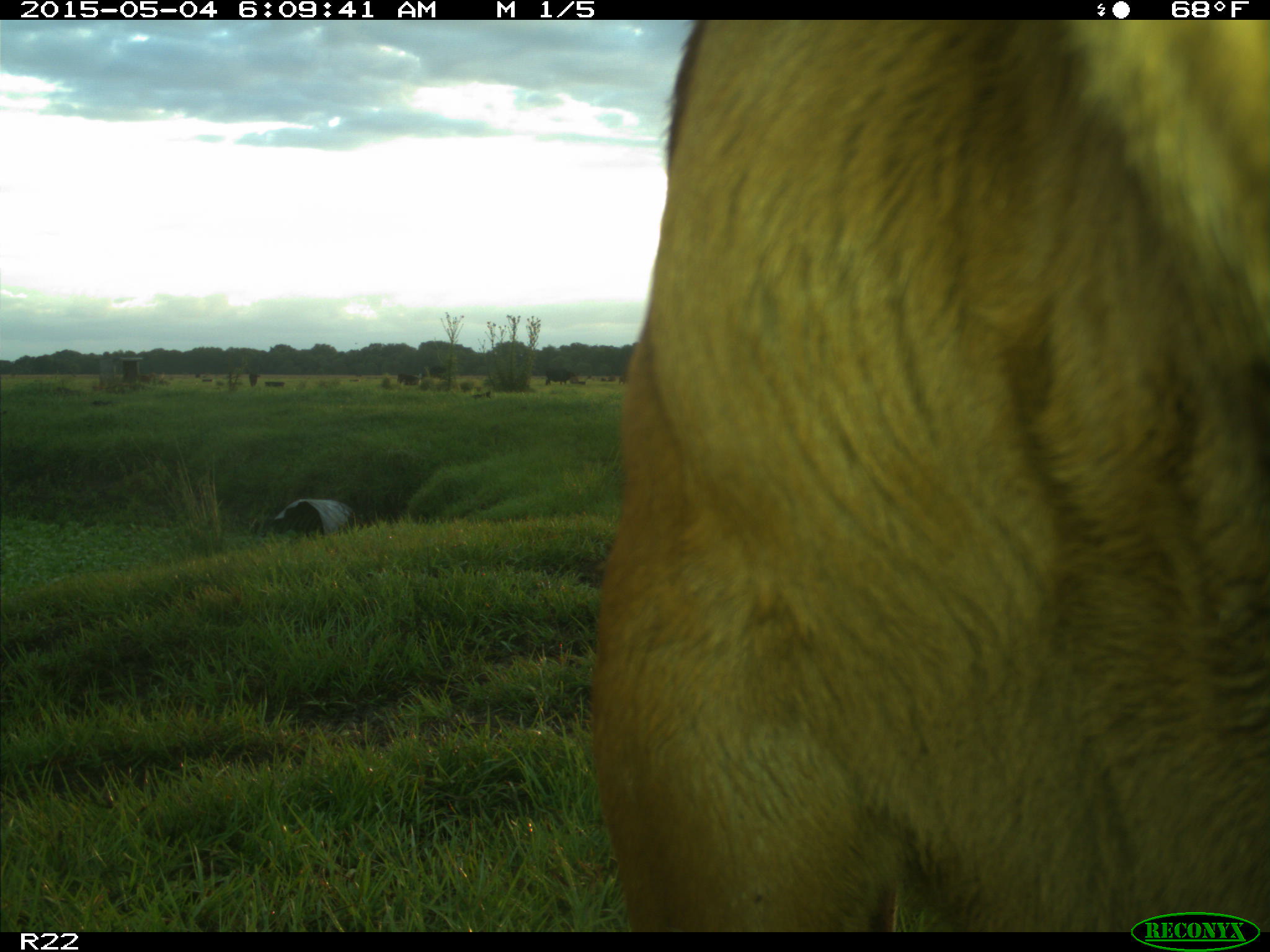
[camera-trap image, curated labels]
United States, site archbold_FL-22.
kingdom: Animalia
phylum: Chordata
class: Mammalia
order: Artiodactyla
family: Bovidae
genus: Bos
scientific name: Bos taurus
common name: domestic cow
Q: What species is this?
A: Bos taurus (domestic cow).